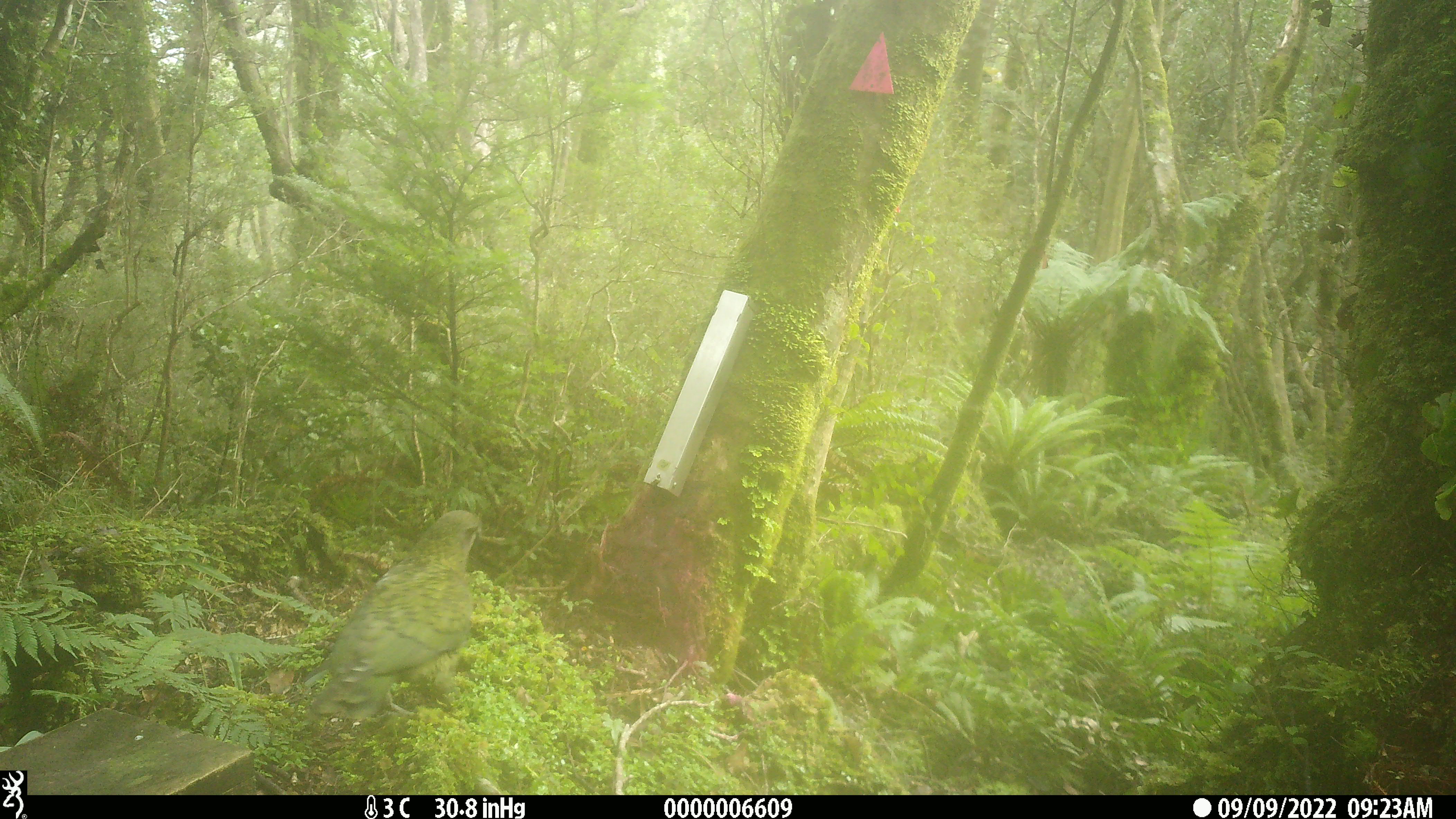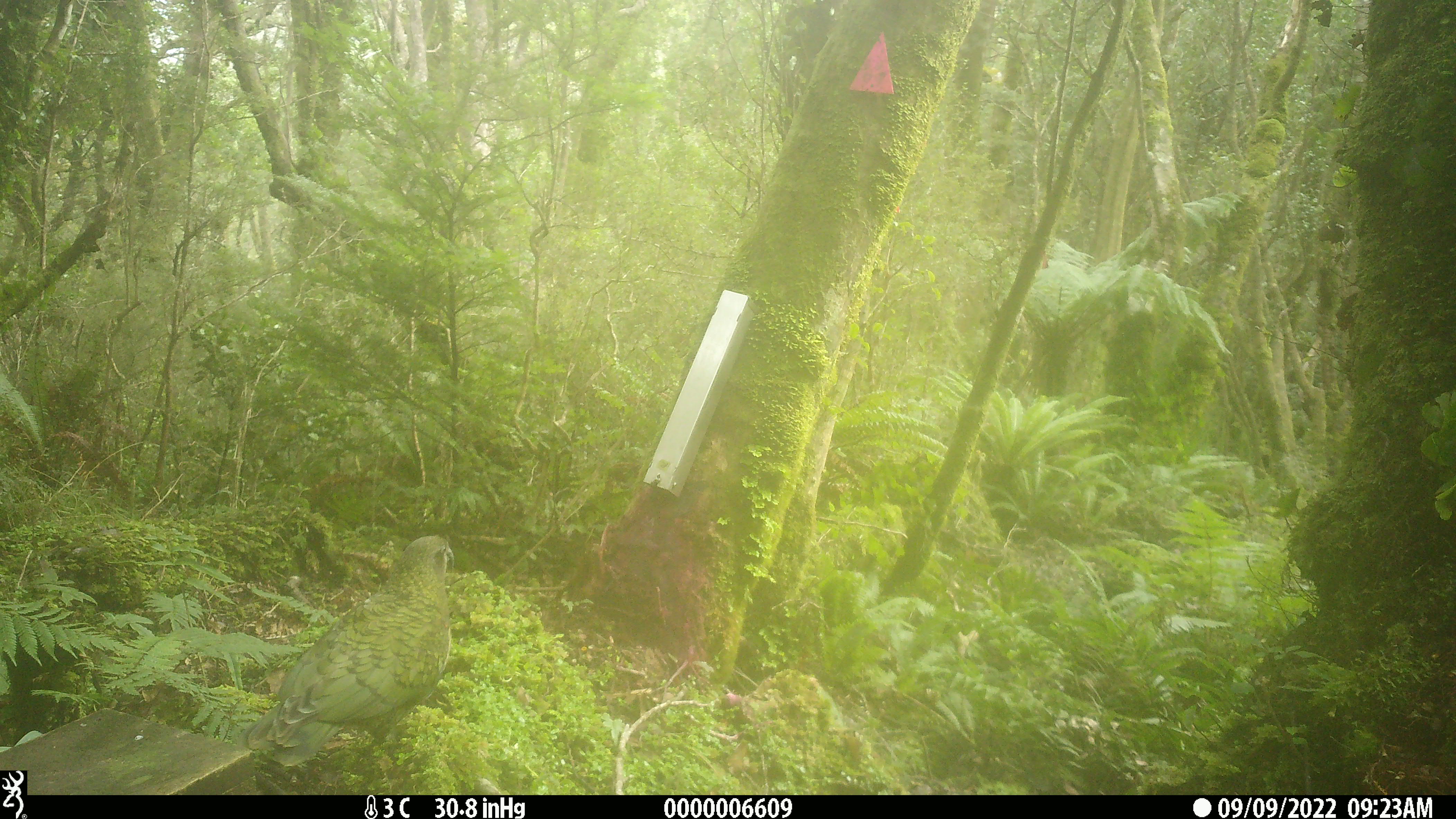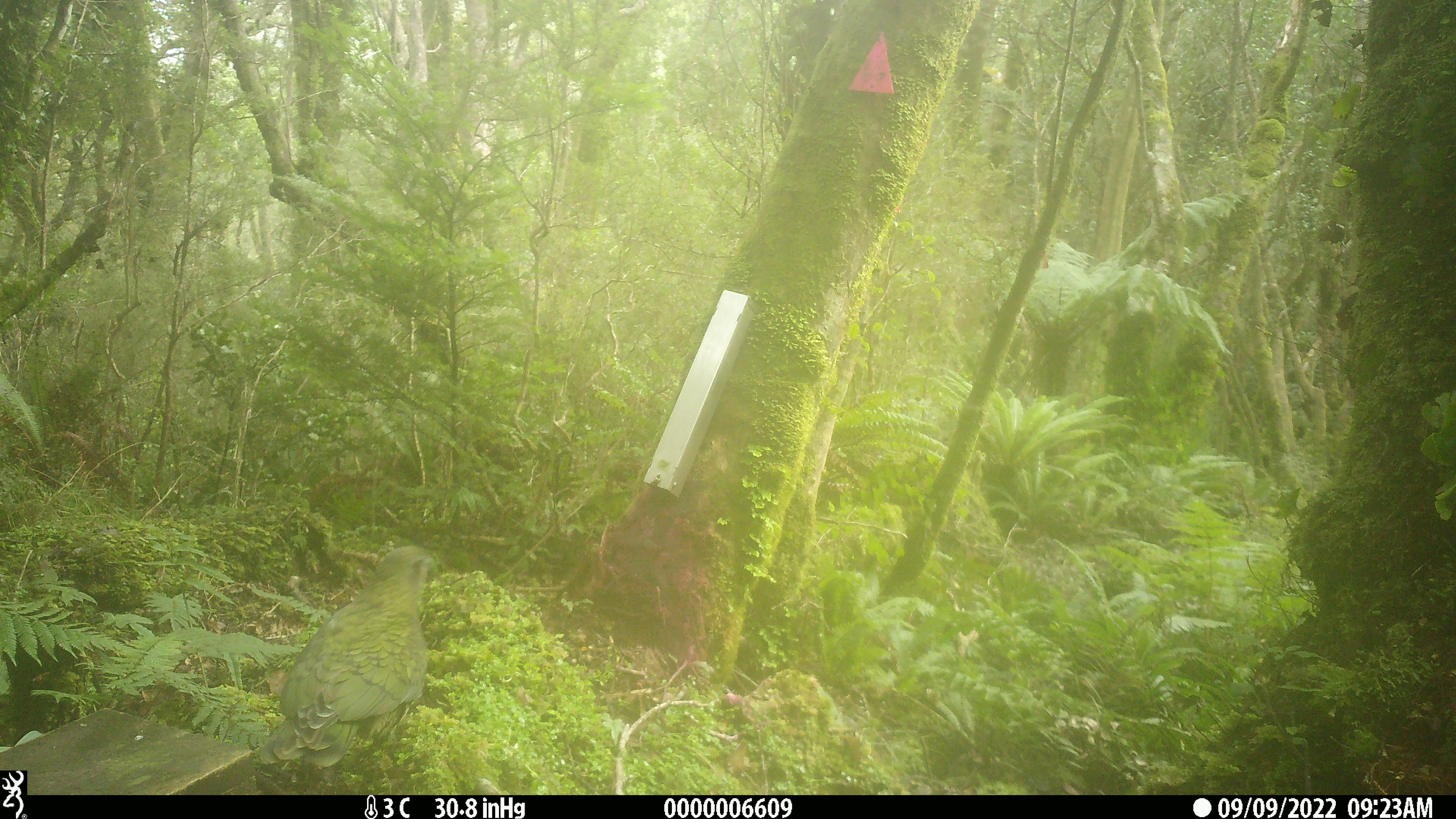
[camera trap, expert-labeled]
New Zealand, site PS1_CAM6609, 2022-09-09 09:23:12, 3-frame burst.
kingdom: Animalia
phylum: Chordata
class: Aves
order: Psittaciformes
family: Strigopidae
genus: Nestor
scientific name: Nestor notabilis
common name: kea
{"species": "kea (Nestor notabilis)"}